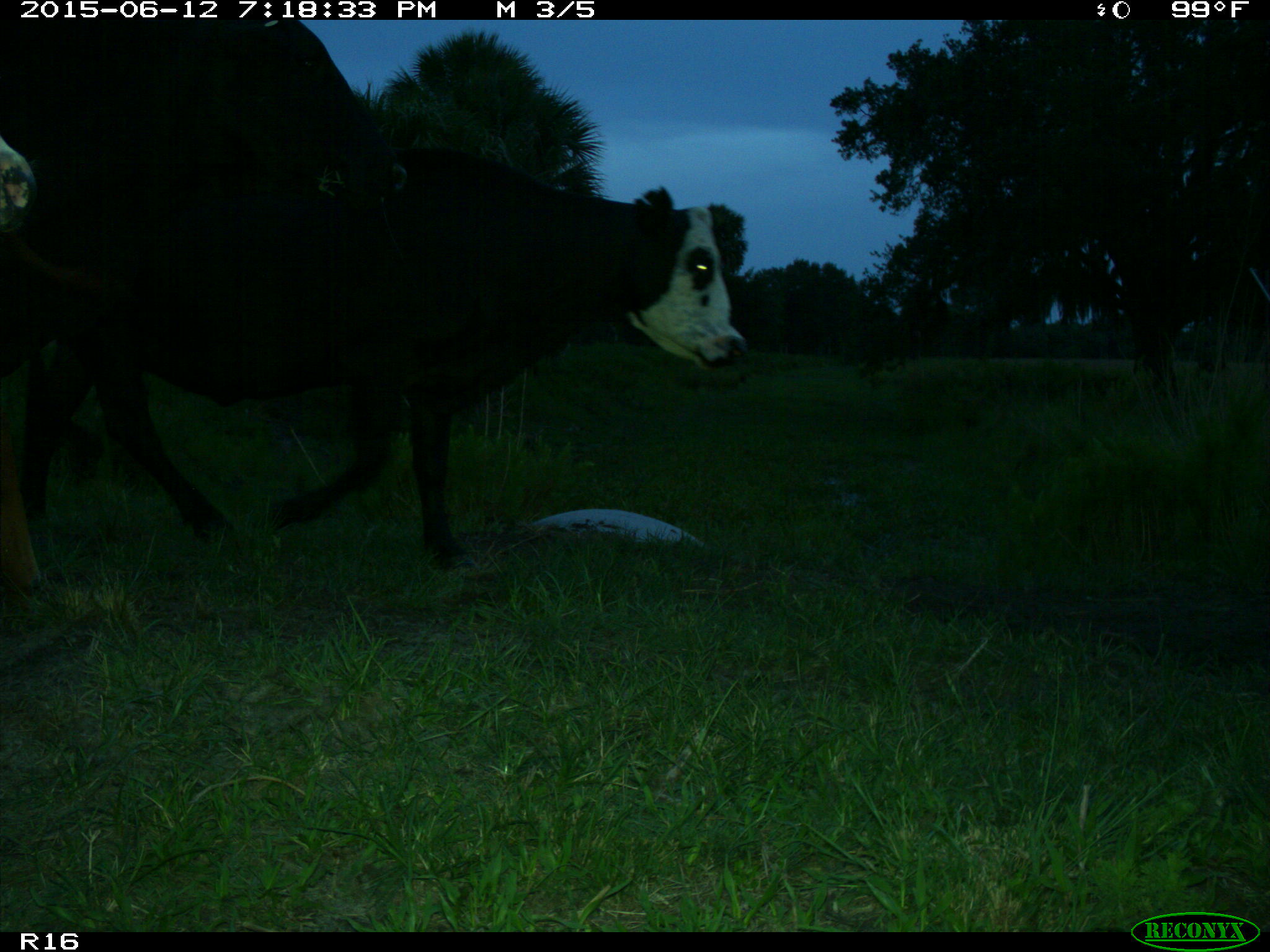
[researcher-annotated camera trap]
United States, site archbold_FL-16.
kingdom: Animalia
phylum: Chordata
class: Mammalia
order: Artiodactyla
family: Bovidae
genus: Bos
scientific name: Bos taurus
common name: domestic cow